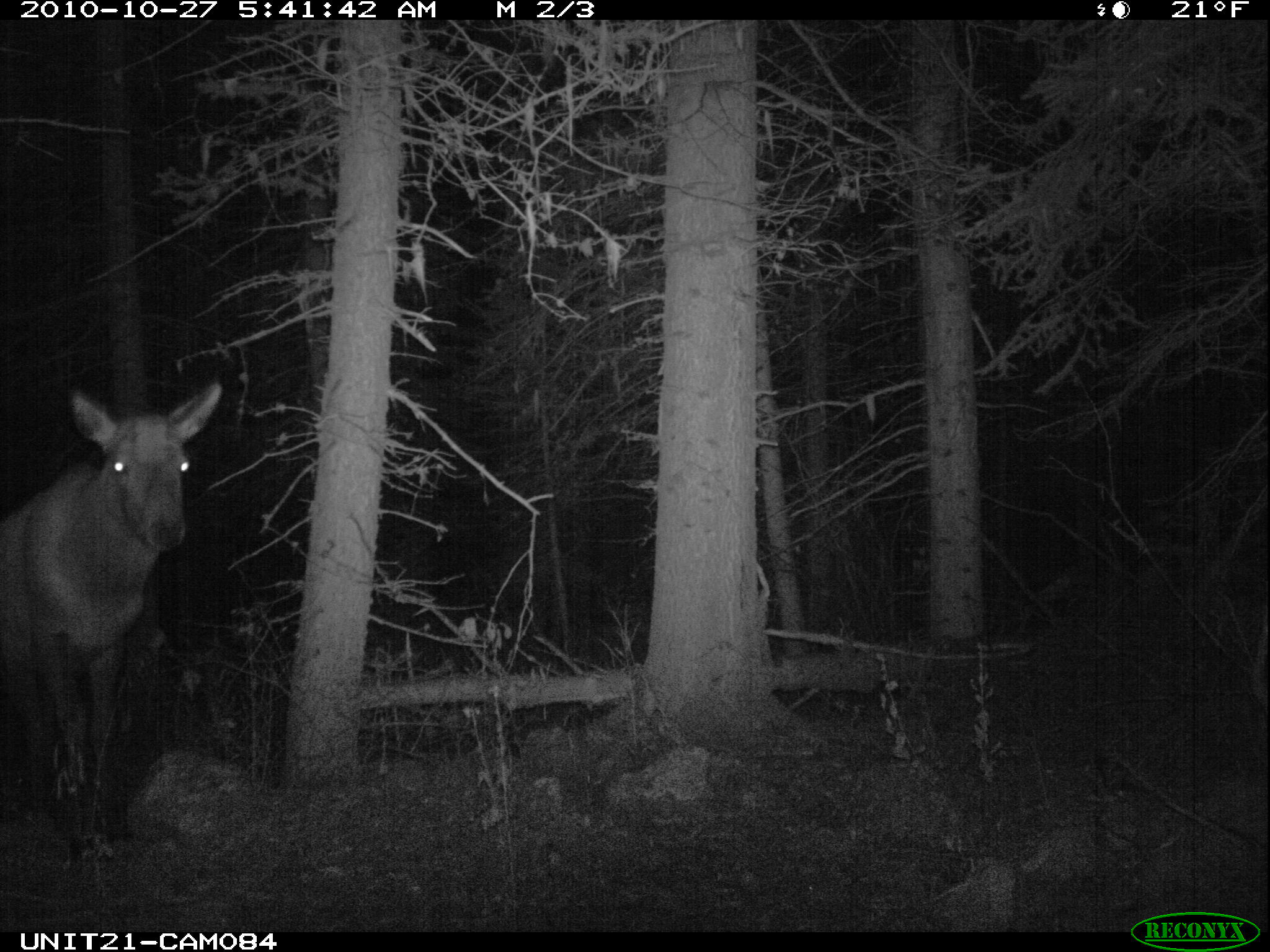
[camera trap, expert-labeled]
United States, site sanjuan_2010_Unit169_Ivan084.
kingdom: Animalia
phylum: Chordata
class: Mammalia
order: Artiodactyla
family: Cervidae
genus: Cervus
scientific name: Cervus elaphus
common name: red deer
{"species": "Cervus elaphus (red deer)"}